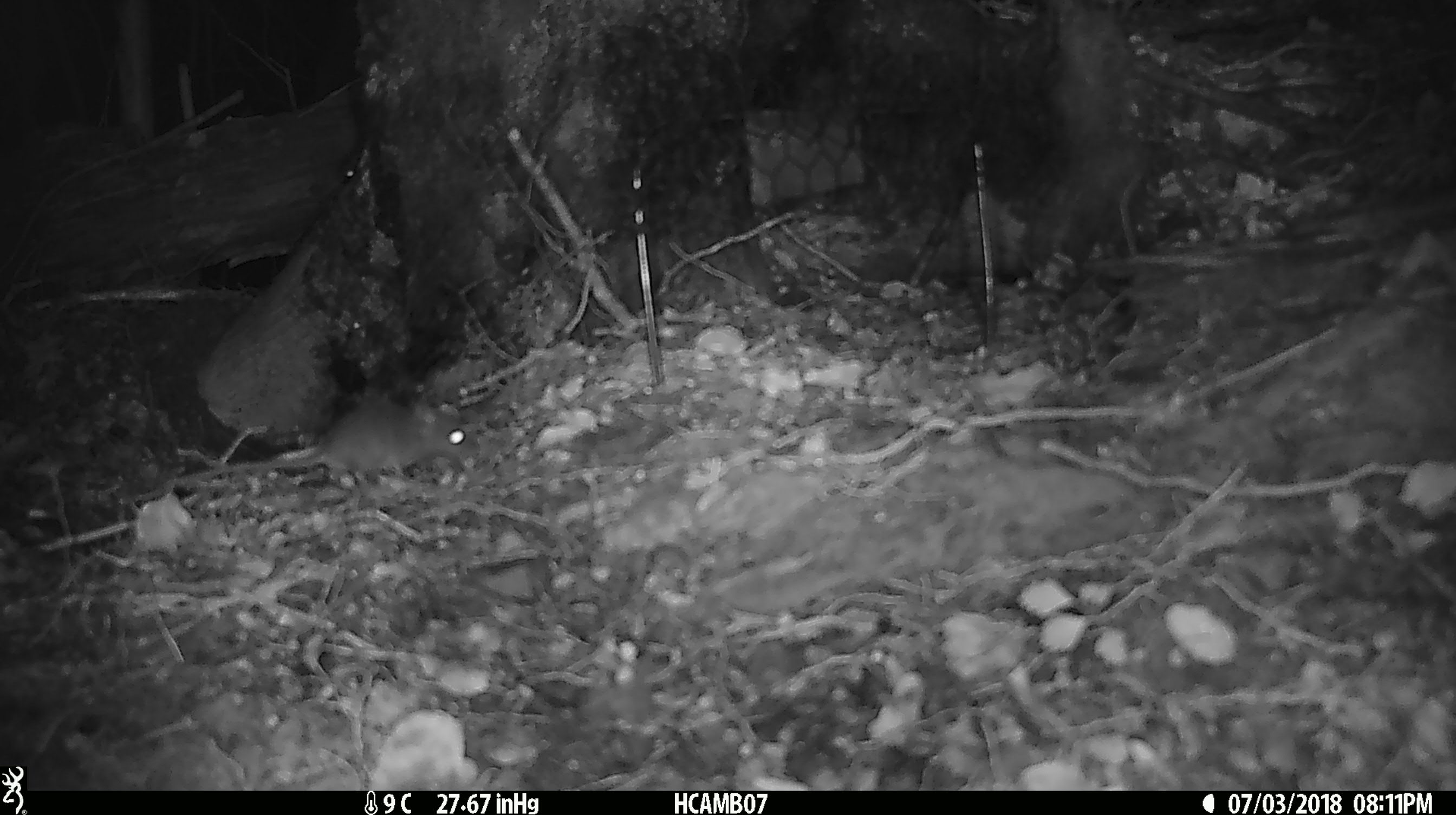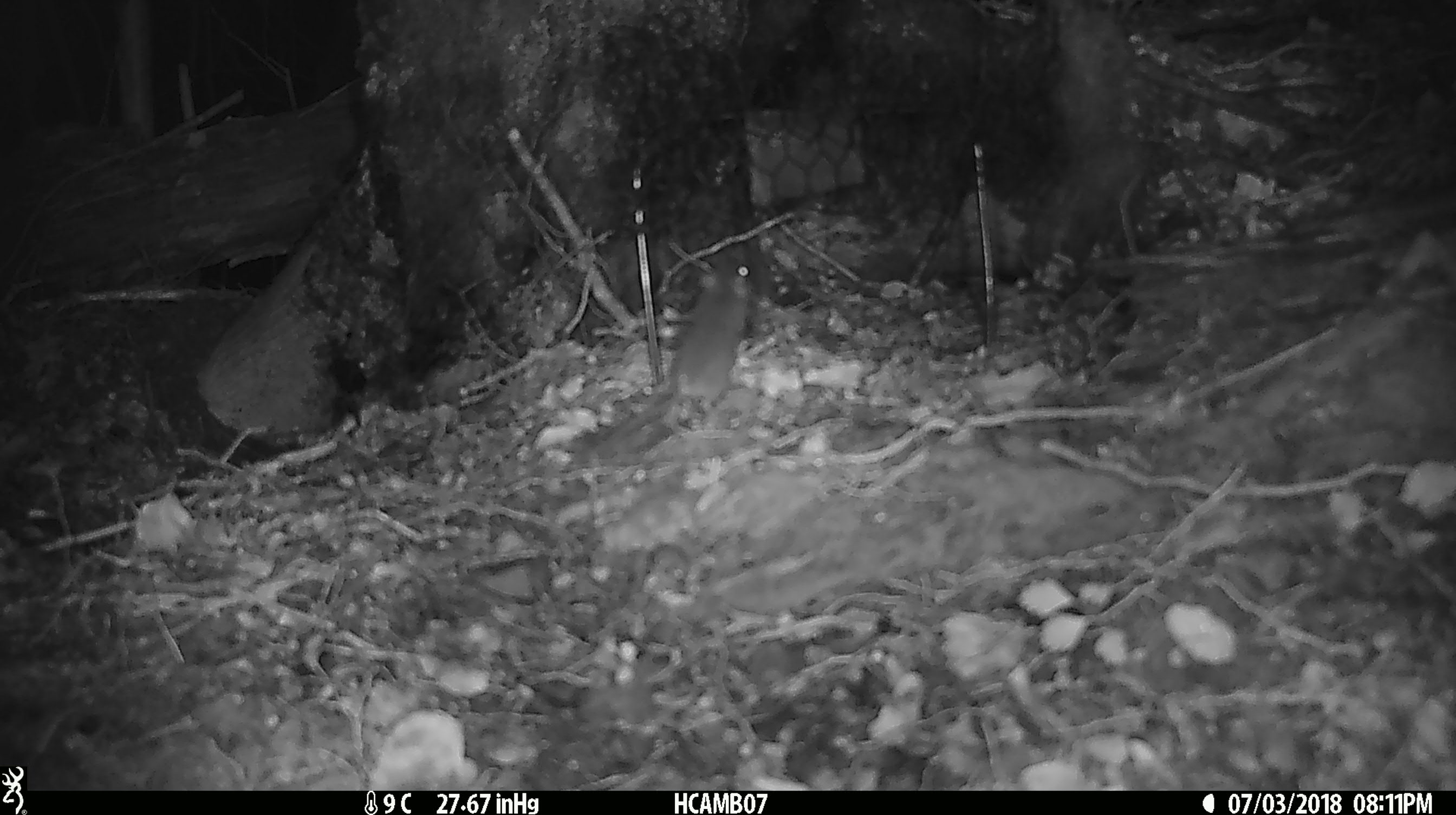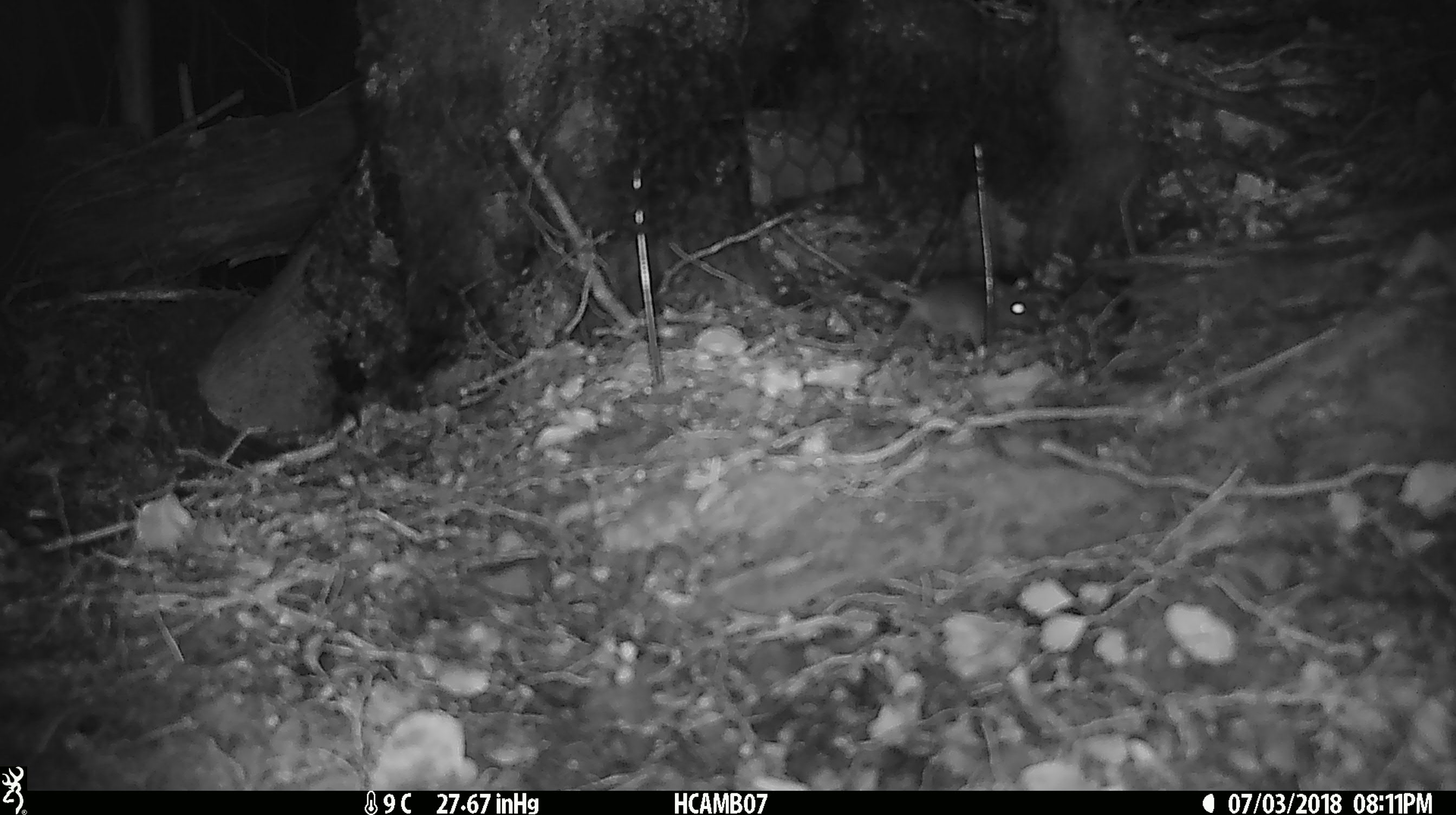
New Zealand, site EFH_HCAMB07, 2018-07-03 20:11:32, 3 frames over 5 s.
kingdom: Animalia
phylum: Chordata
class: Mammalia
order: Rodentia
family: Muridae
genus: Mus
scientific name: Mus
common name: mouse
Mouse (Mus).